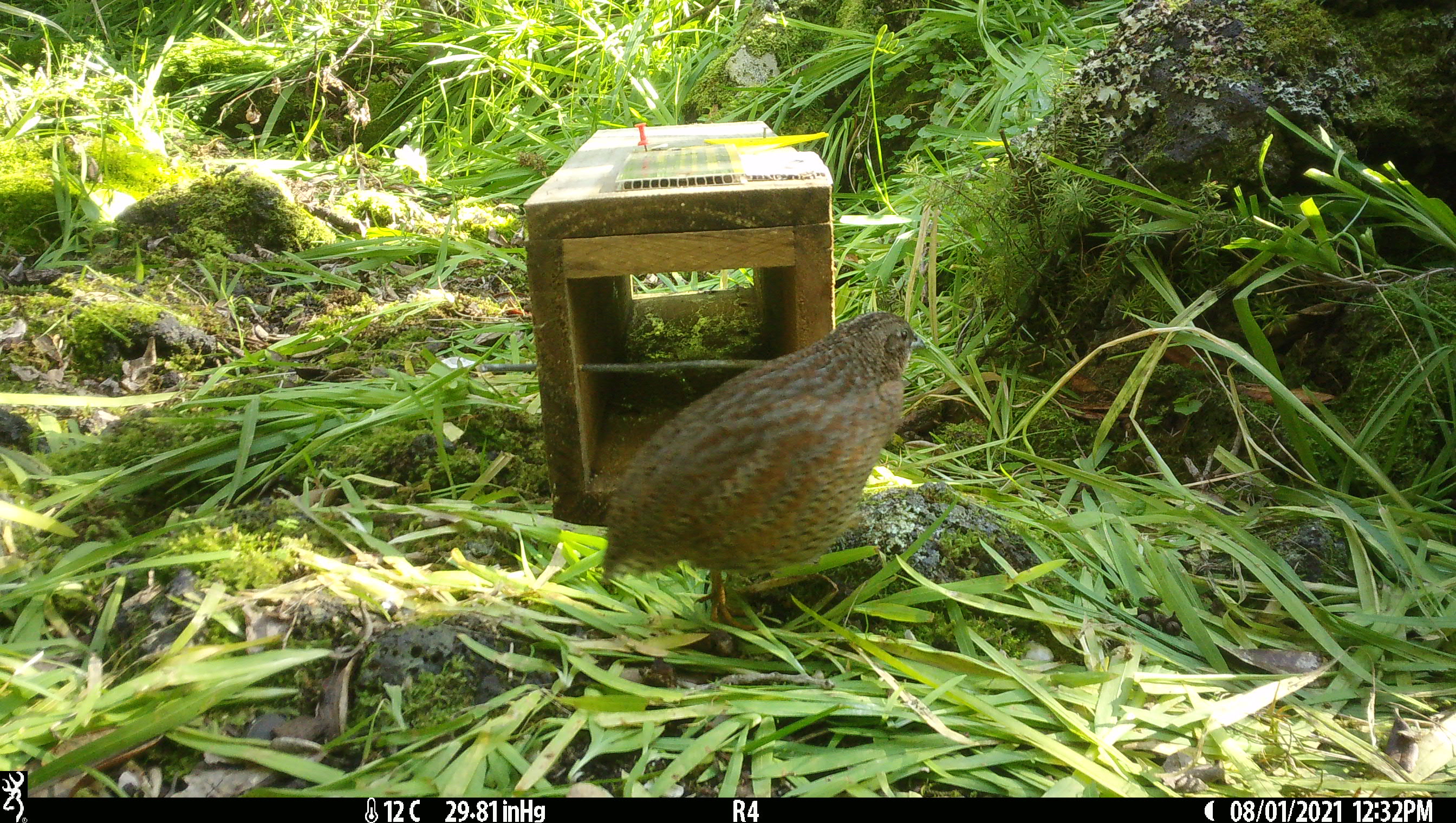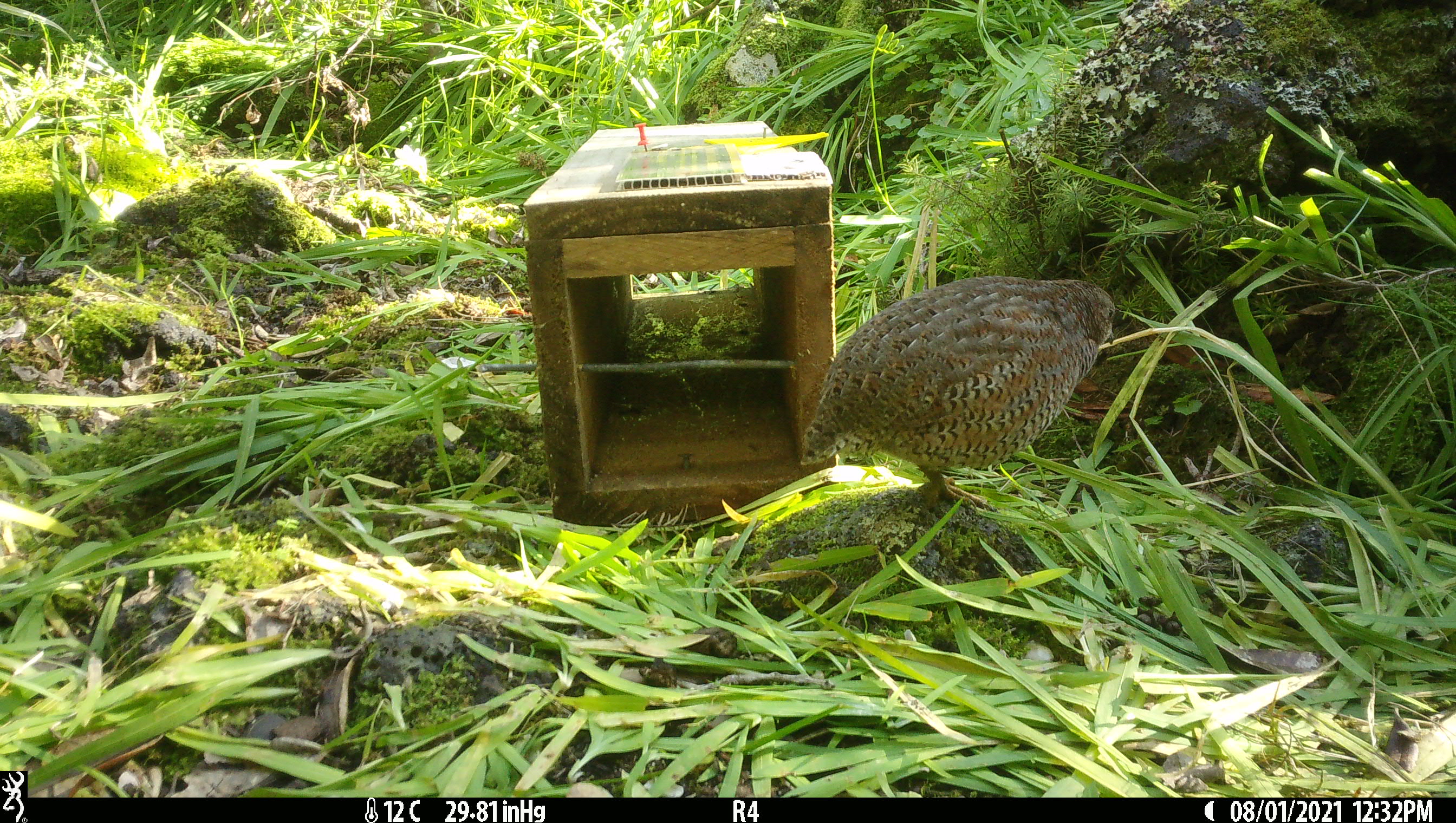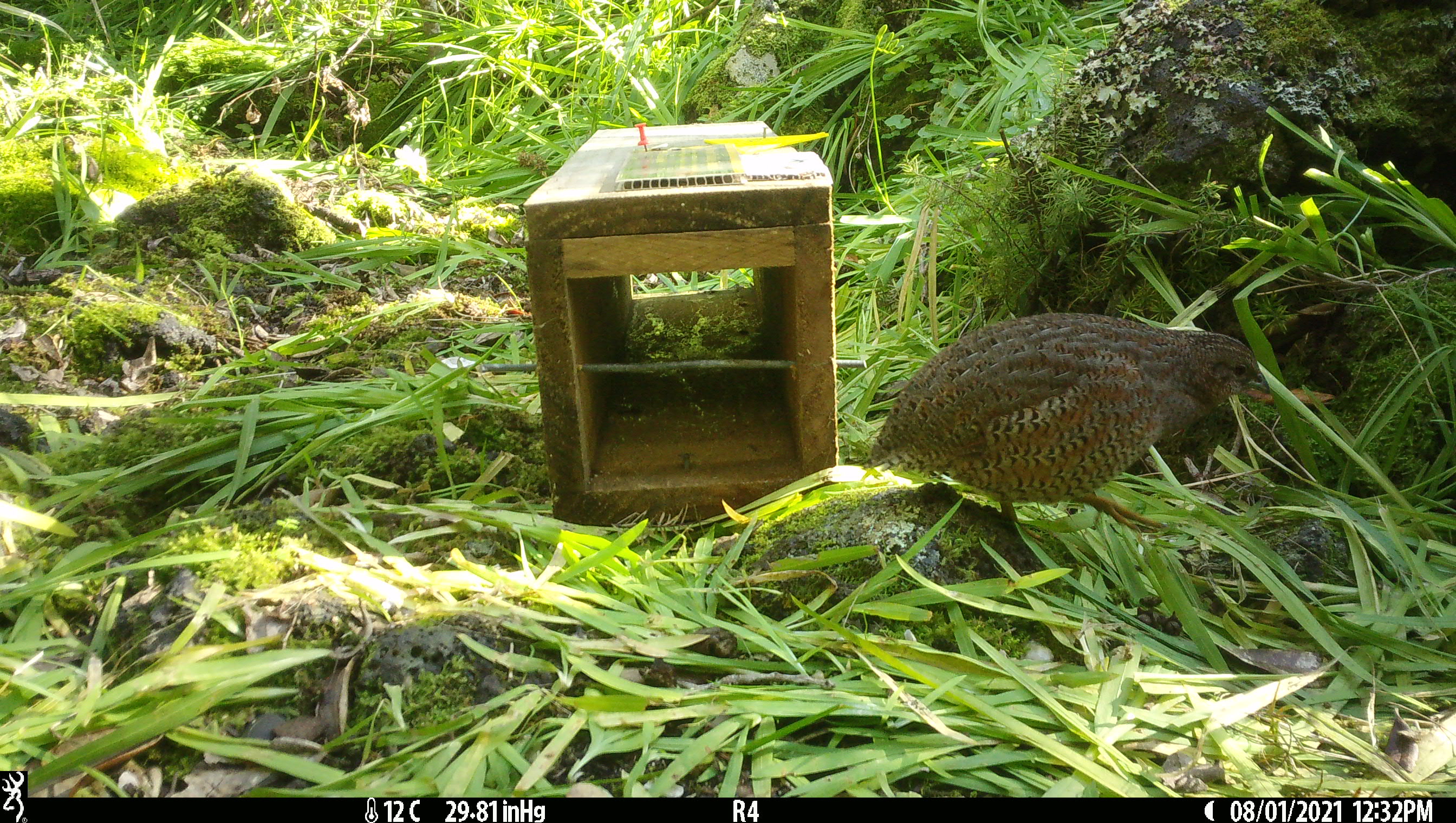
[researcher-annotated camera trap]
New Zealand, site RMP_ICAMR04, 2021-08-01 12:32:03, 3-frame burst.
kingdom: Animalia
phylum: Chordata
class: Aves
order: Galliformes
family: Phasianidae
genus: Synoicus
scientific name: Synoicus ypsilophorus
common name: brown quail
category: quail brown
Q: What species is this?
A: Quail brown (brown quail) (Synoicus ypsilophorus).